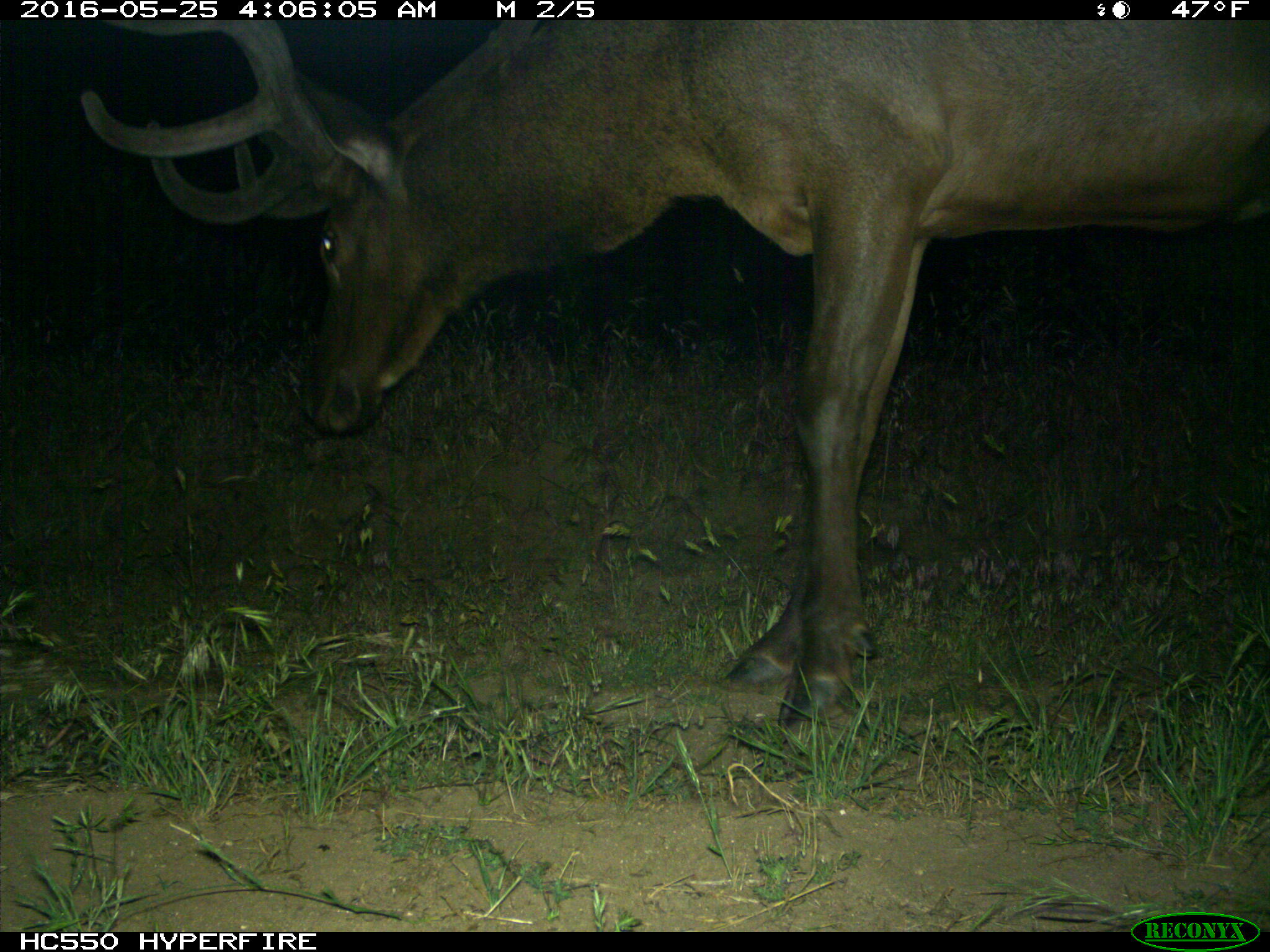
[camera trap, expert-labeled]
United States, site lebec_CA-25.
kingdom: Animalia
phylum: Chordata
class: Mammalia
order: Artiodactyla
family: Cervidae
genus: Cervus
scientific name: Cervus canadensis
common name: elk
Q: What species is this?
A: Cervus canadensis (elk).